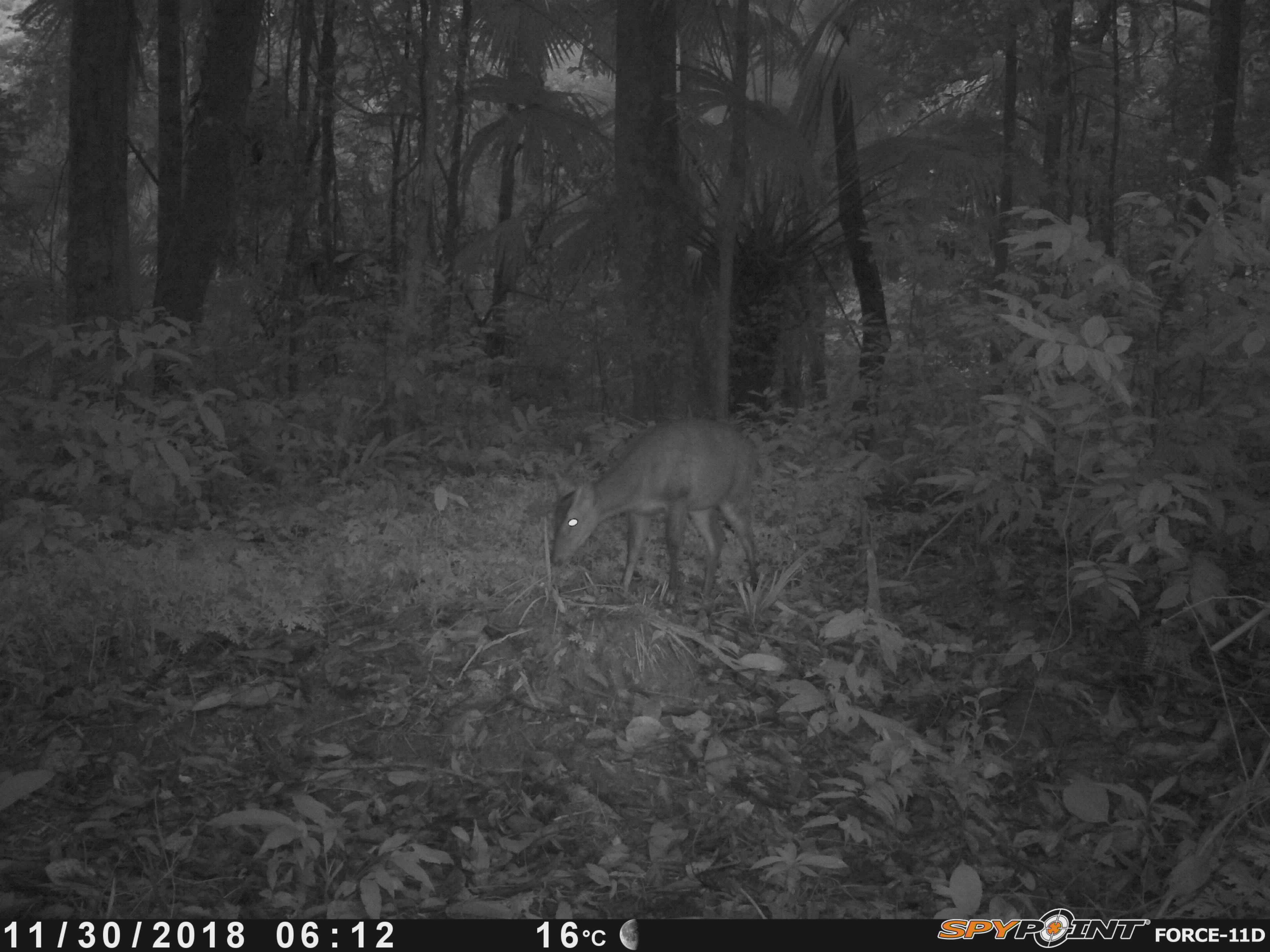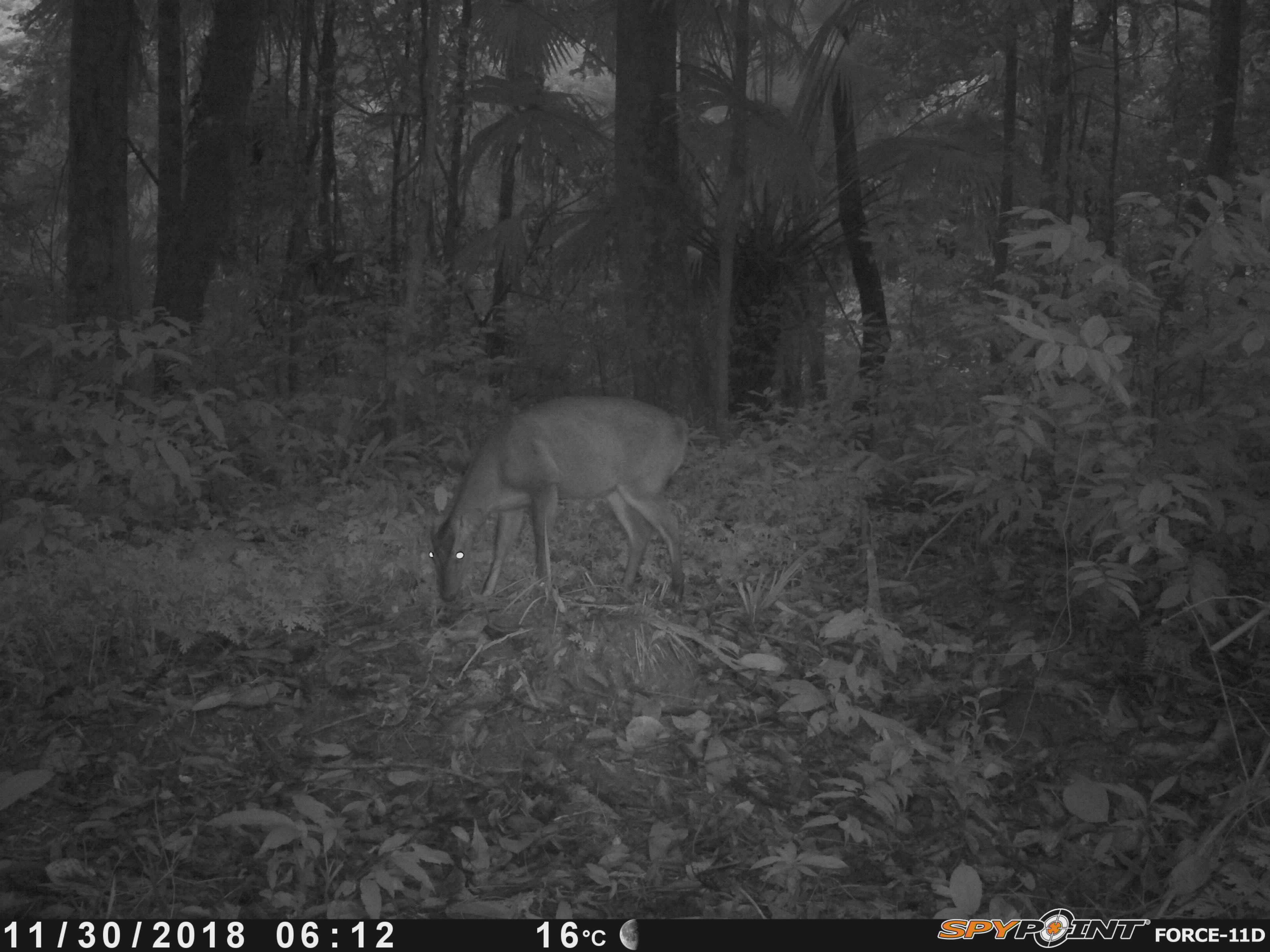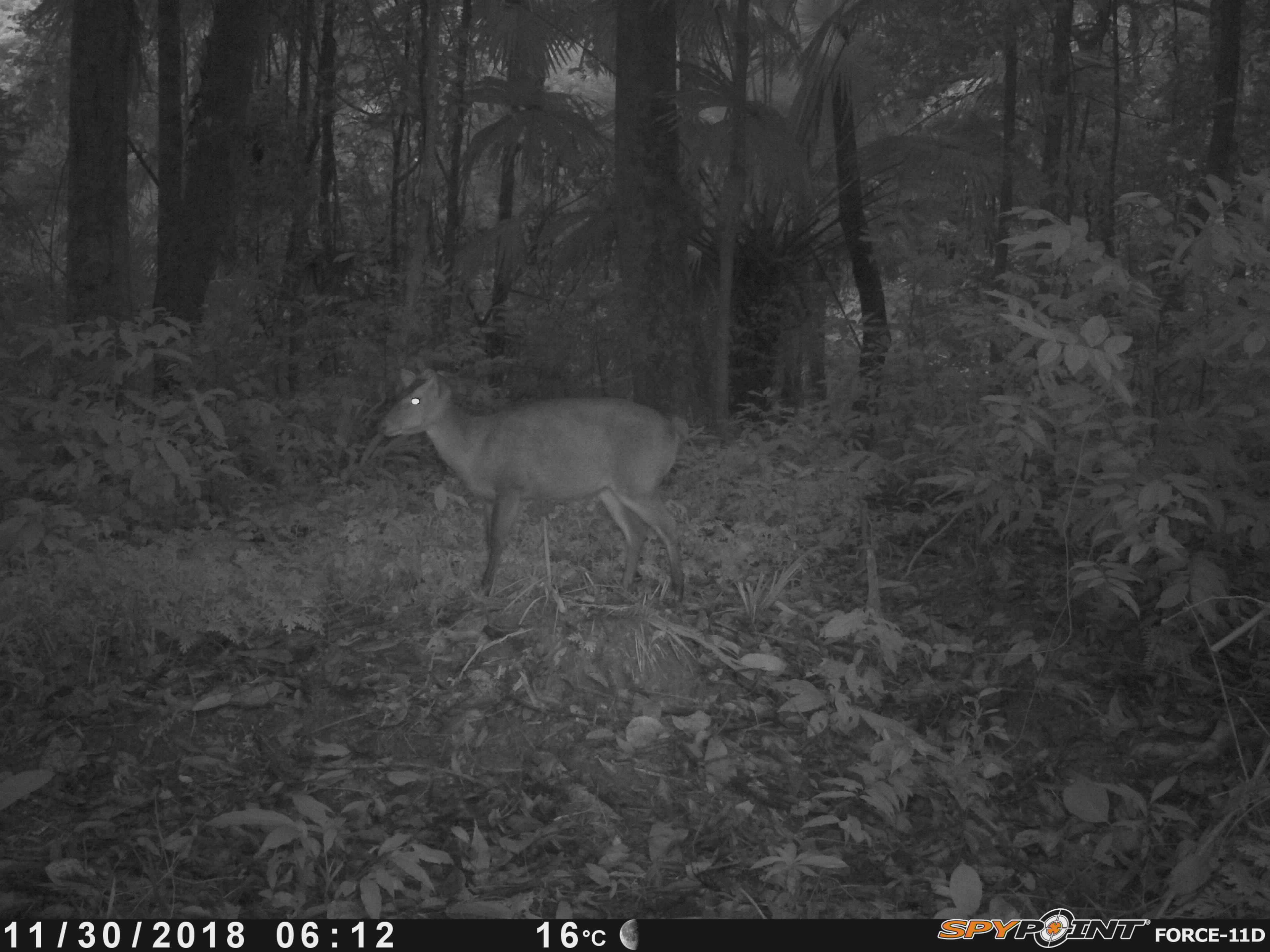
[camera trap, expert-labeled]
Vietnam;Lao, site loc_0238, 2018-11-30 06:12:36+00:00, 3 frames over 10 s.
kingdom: Animalia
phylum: Chordata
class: Mammalia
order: Artiodactyla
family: Cervidae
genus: Muntiacus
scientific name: Muntiacus vuquangensis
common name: large-antlered muntjac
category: large antlered muntjac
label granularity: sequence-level